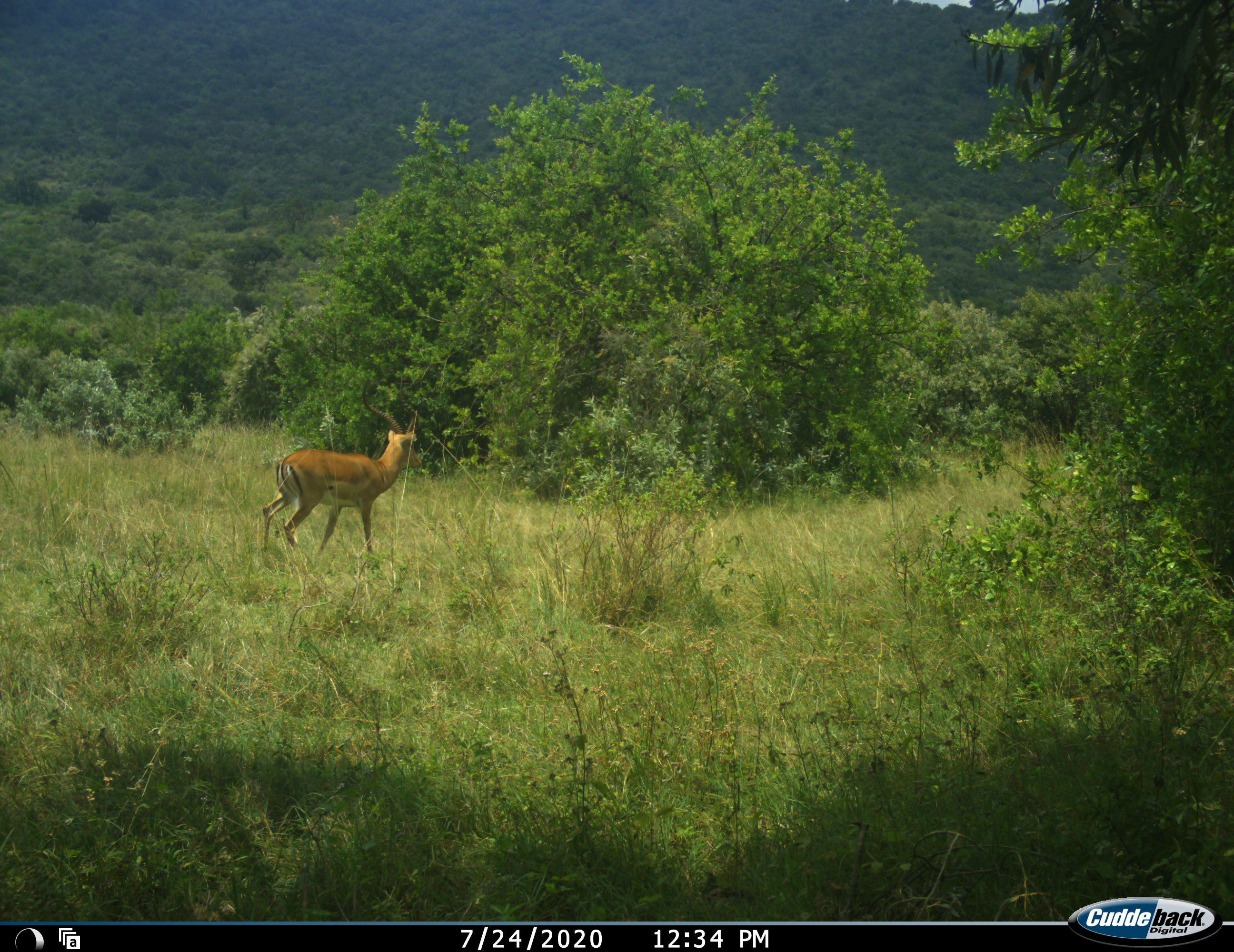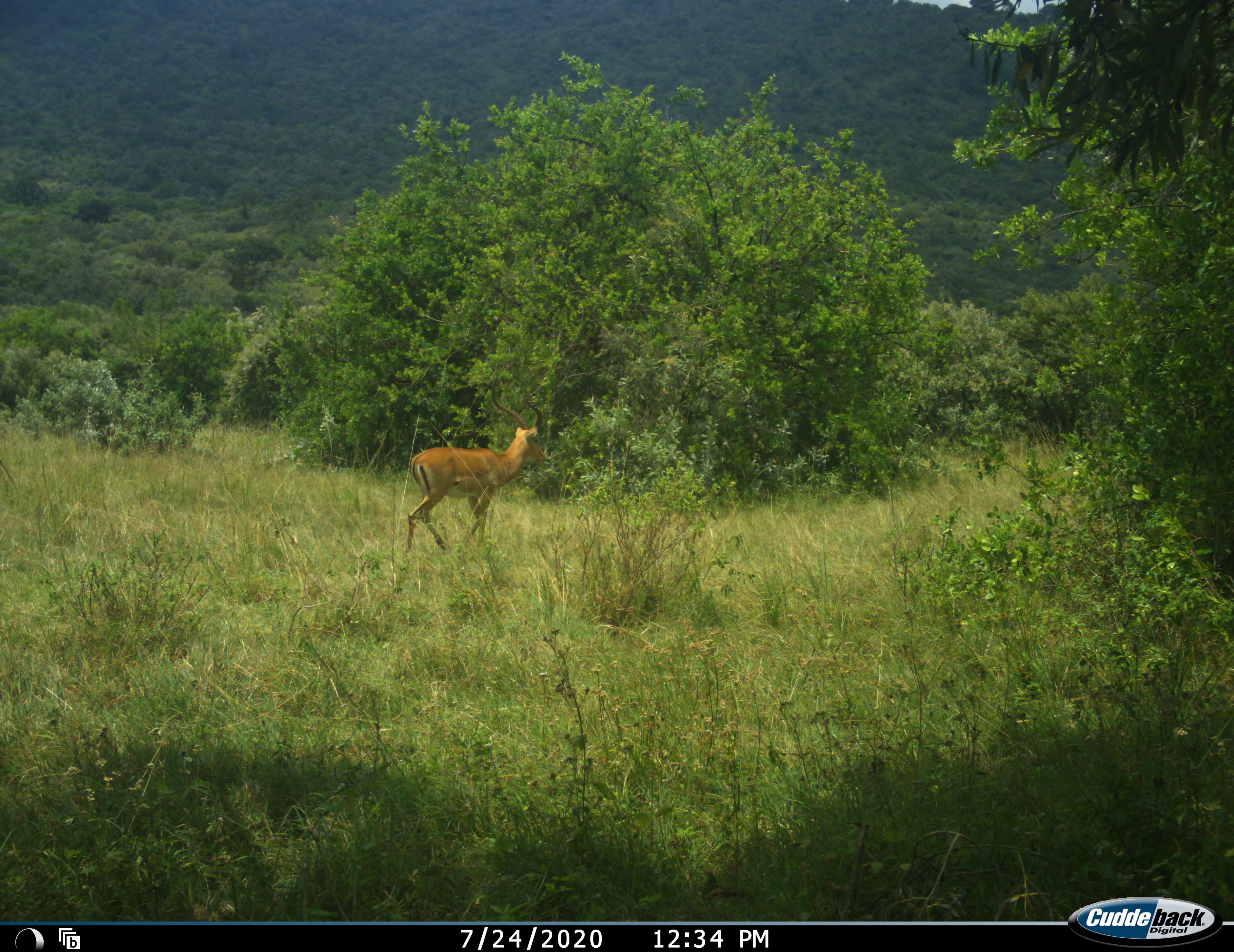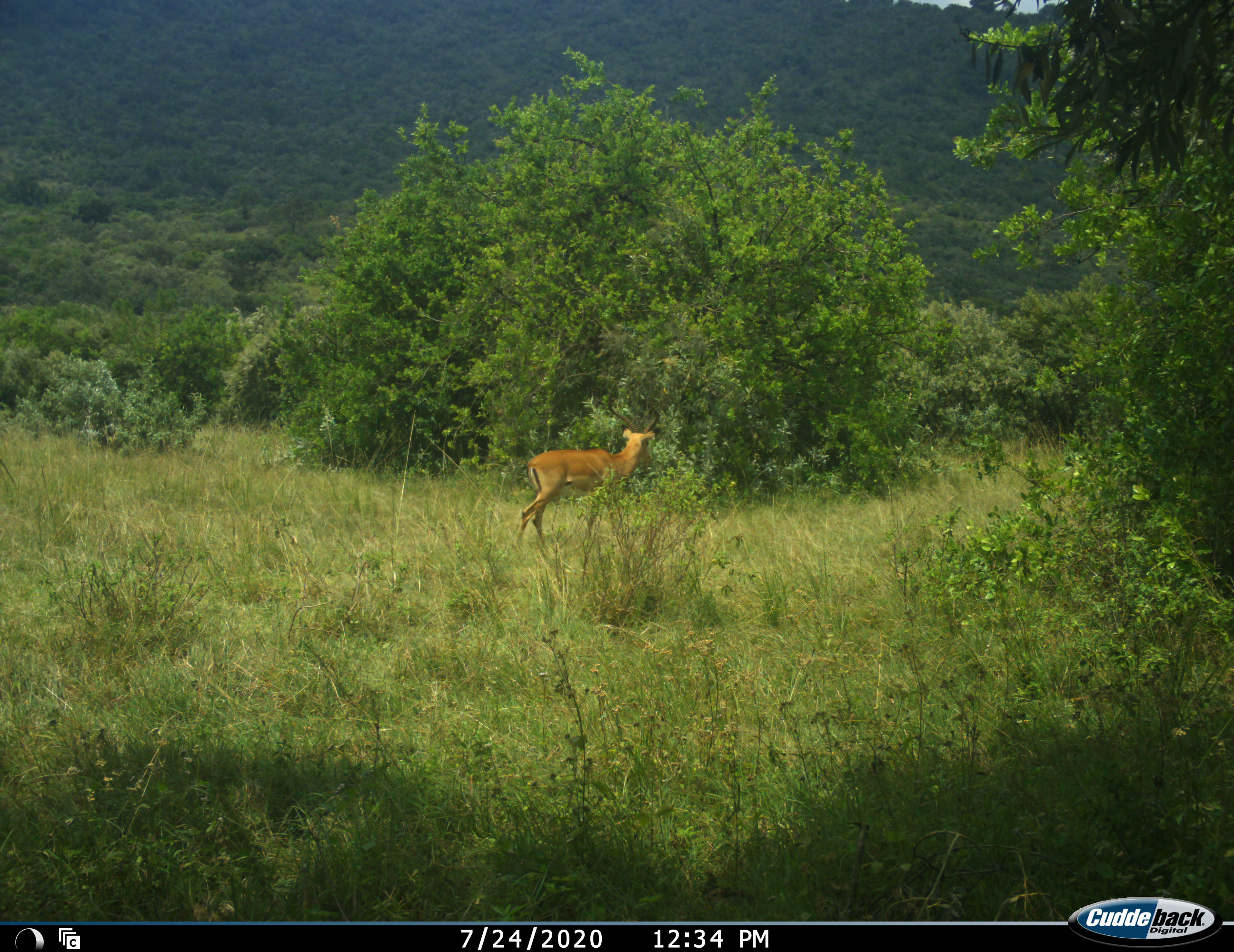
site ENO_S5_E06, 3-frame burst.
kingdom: Animalia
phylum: Chordata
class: Mammalia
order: Artiodactyla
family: Bovidae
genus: Aepyceros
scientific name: Aepyceros melampus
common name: impala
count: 1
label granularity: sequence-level